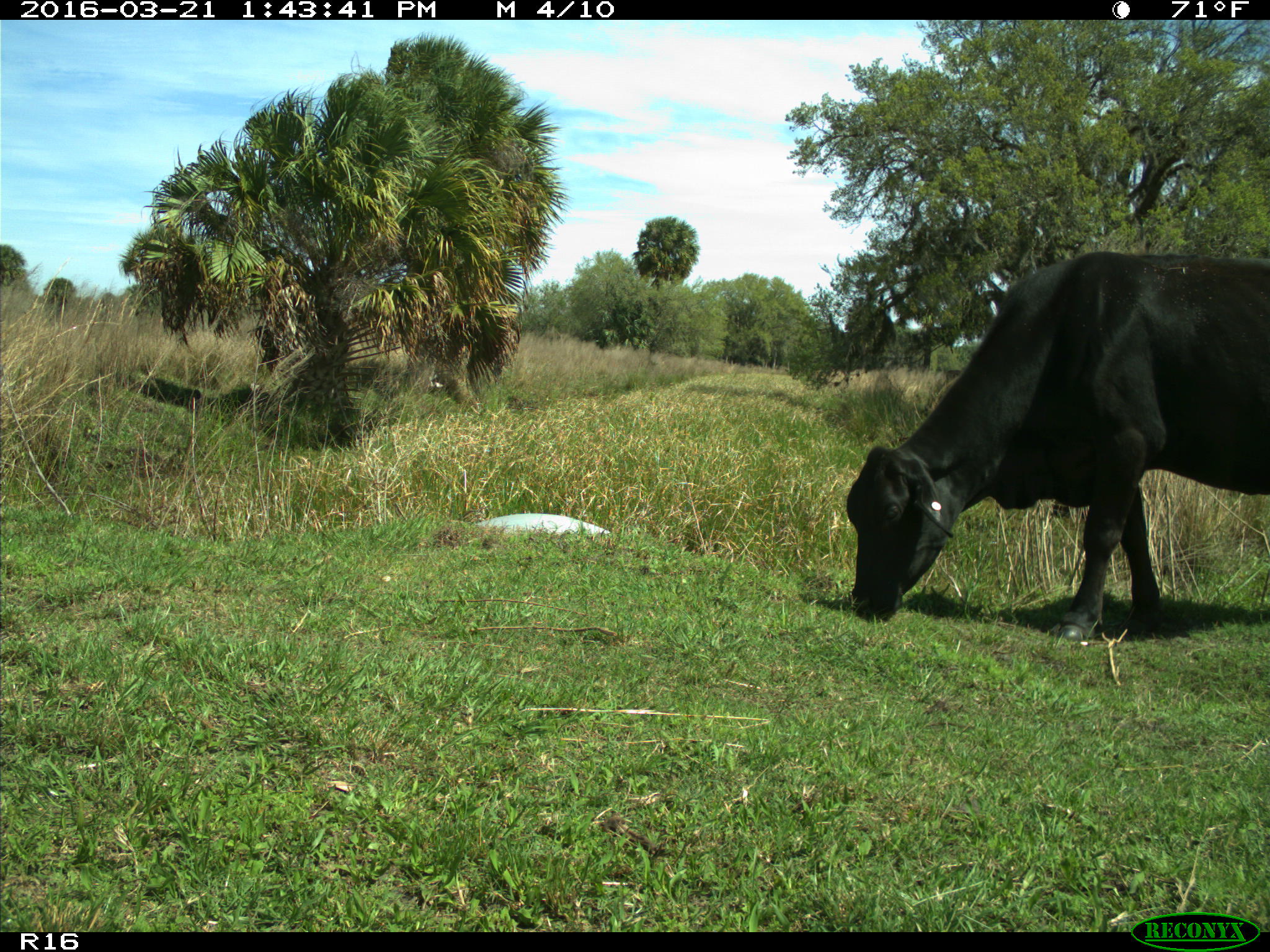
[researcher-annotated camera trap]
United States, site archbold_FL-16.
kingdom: Animalia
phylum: Chordata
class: Mammalia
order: Artiodactyla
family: Bovidae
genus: Bos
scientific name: Bos taurus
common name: domestic cow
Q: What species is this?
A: Bos taurus (domestic cow).